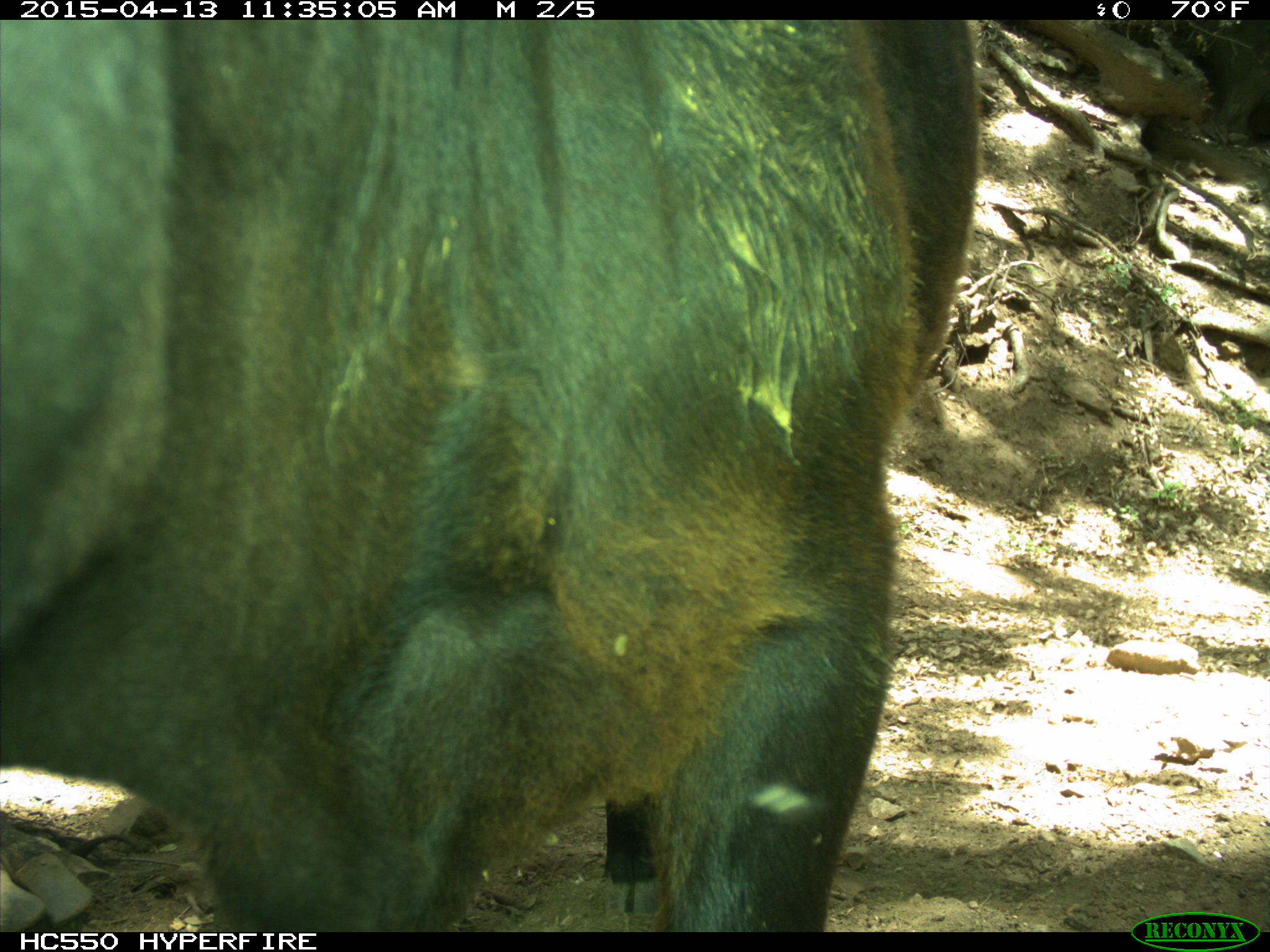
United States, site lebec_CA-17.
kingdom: Animalia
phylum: Chordata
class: Mammalia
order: Artiodactyla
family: Bovidae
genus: Bos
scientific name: Bos taurus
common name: domestic cow